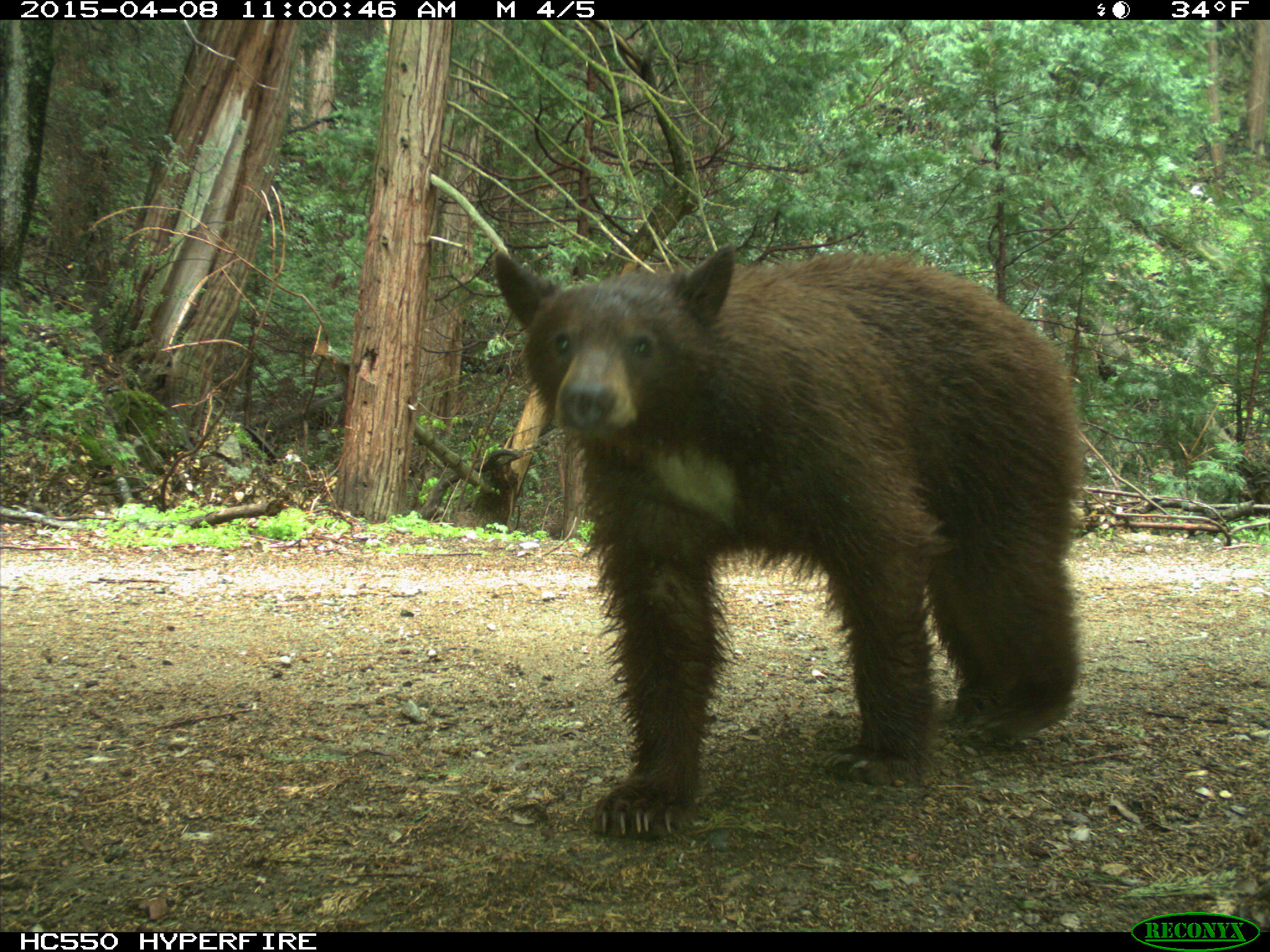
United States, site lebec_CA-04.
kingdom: Animalia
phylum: Chordata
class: Mammalia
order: Carnivora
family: Ursidae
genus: Ursus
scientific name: Ursus americanus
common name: american black bear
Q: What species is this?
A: Ursus americanus (american black bear).